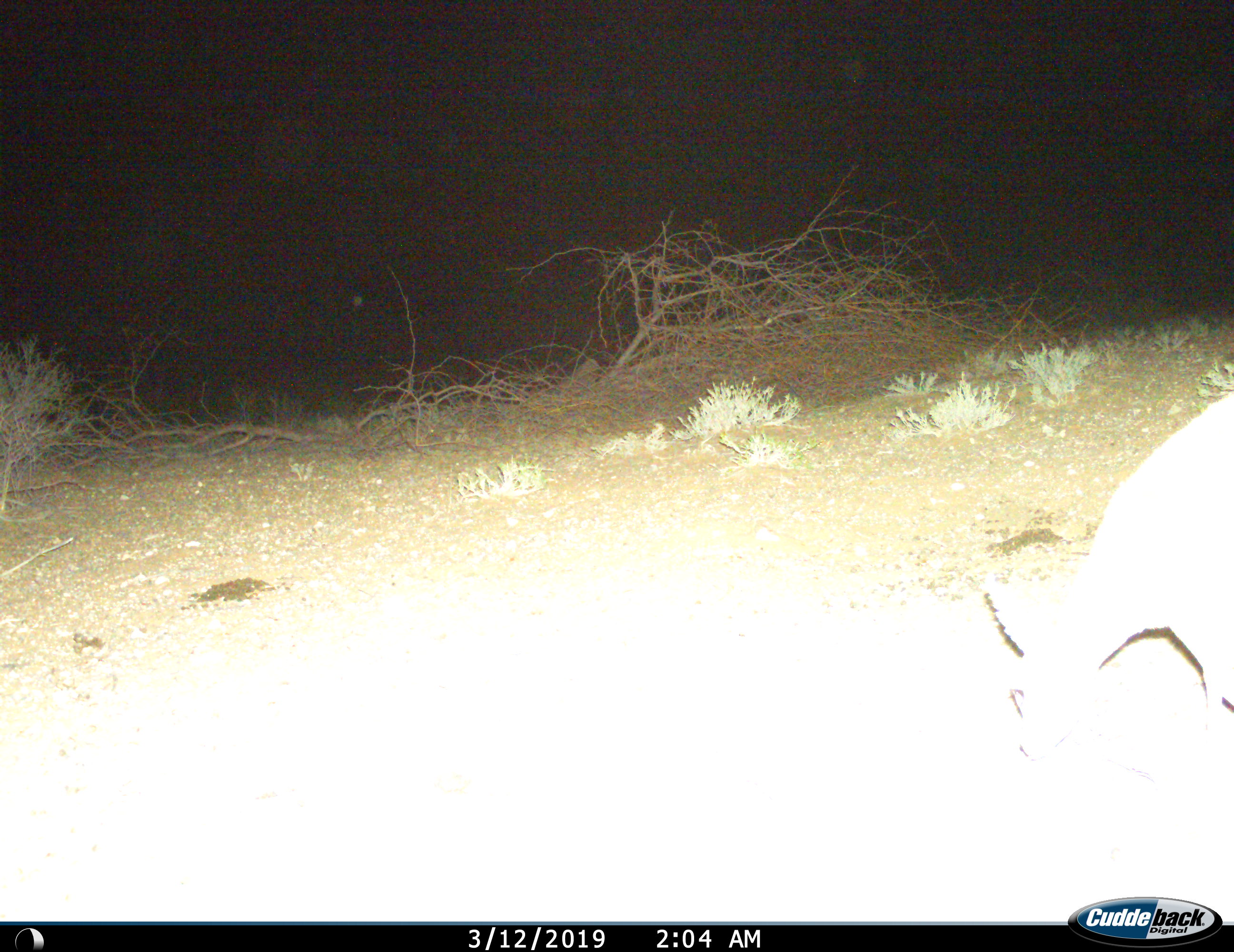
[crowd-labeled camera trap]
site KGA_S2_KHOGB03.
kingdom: Animalia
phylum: Chordata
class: Mammalia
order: Artiodactyla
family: Bovidae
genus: Sylvicapra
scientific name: Sylvicapra grimmia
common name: common duiker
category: duikercommongrey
Duikercommongrey (common duiker) (Sylvicapra grimmia), count 1. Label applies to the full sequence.